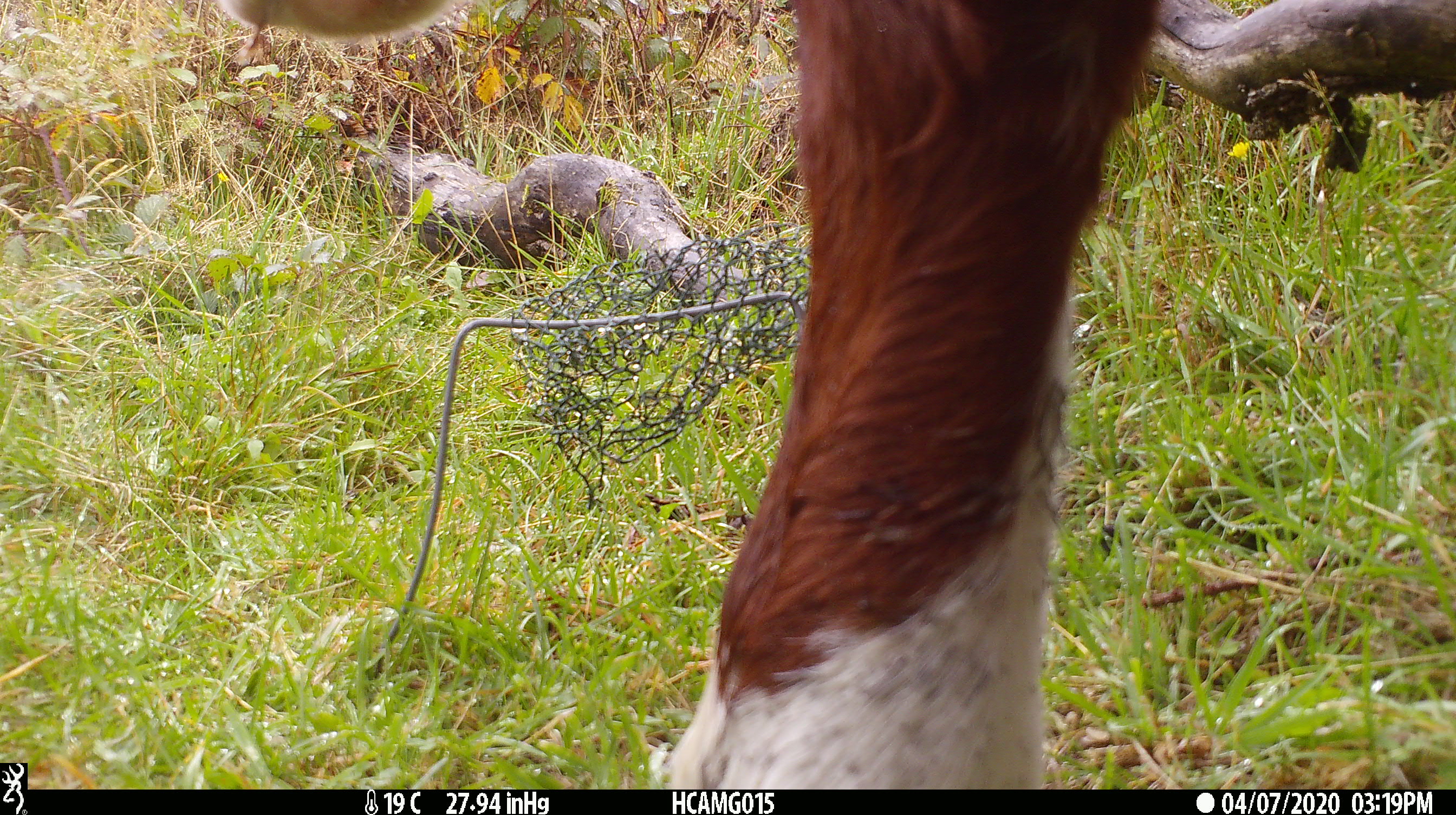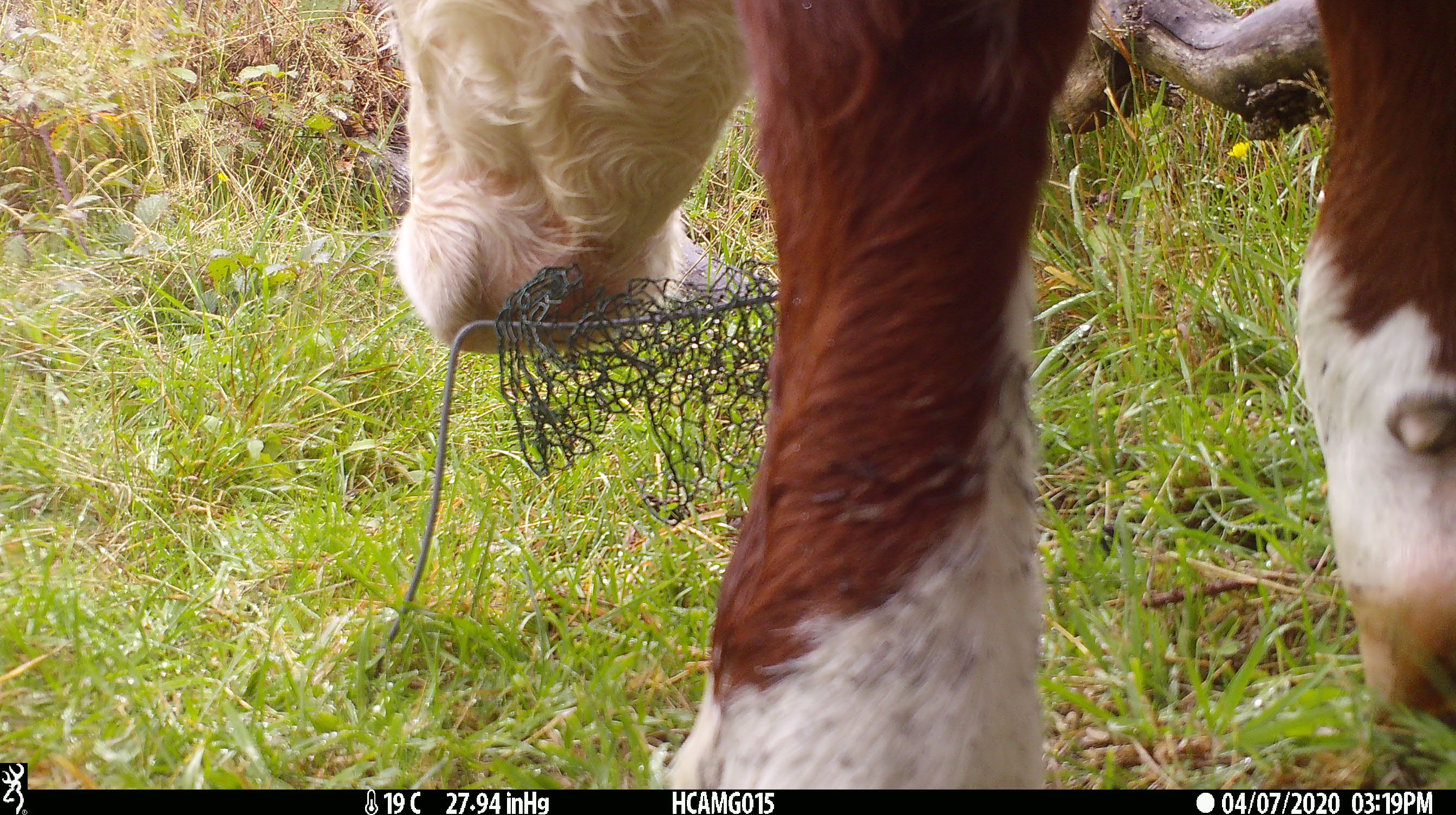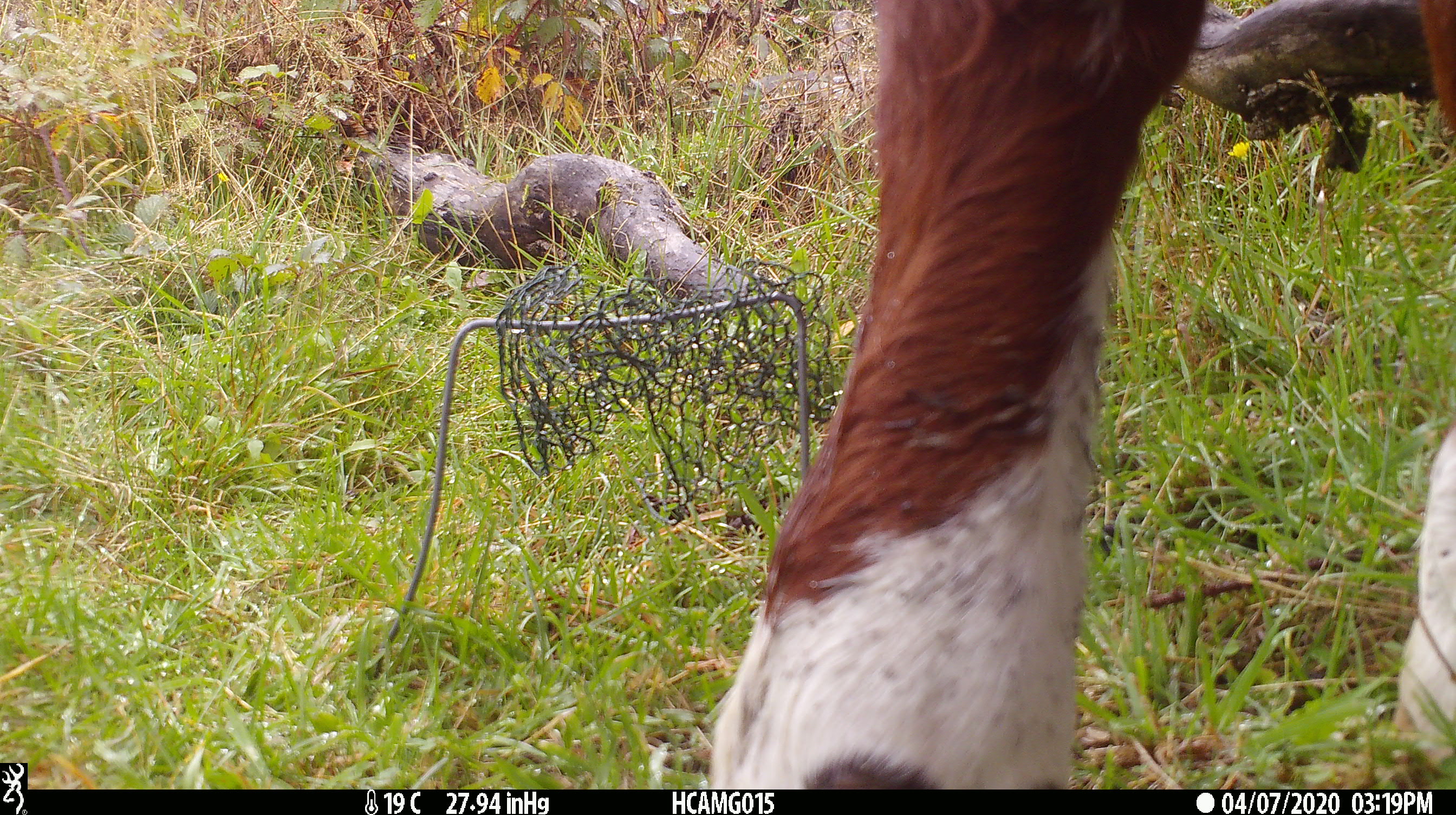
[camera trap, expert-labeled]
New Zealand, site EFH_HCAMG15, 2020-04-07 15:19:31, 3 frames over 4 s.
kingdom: Animalia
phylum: Chordata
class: Mammalia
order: Artiodactyla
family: Bovidae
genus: Bos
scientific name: Bos taurus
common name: domestic cow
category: cow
Cow (domestic cow) (Bos taurus).